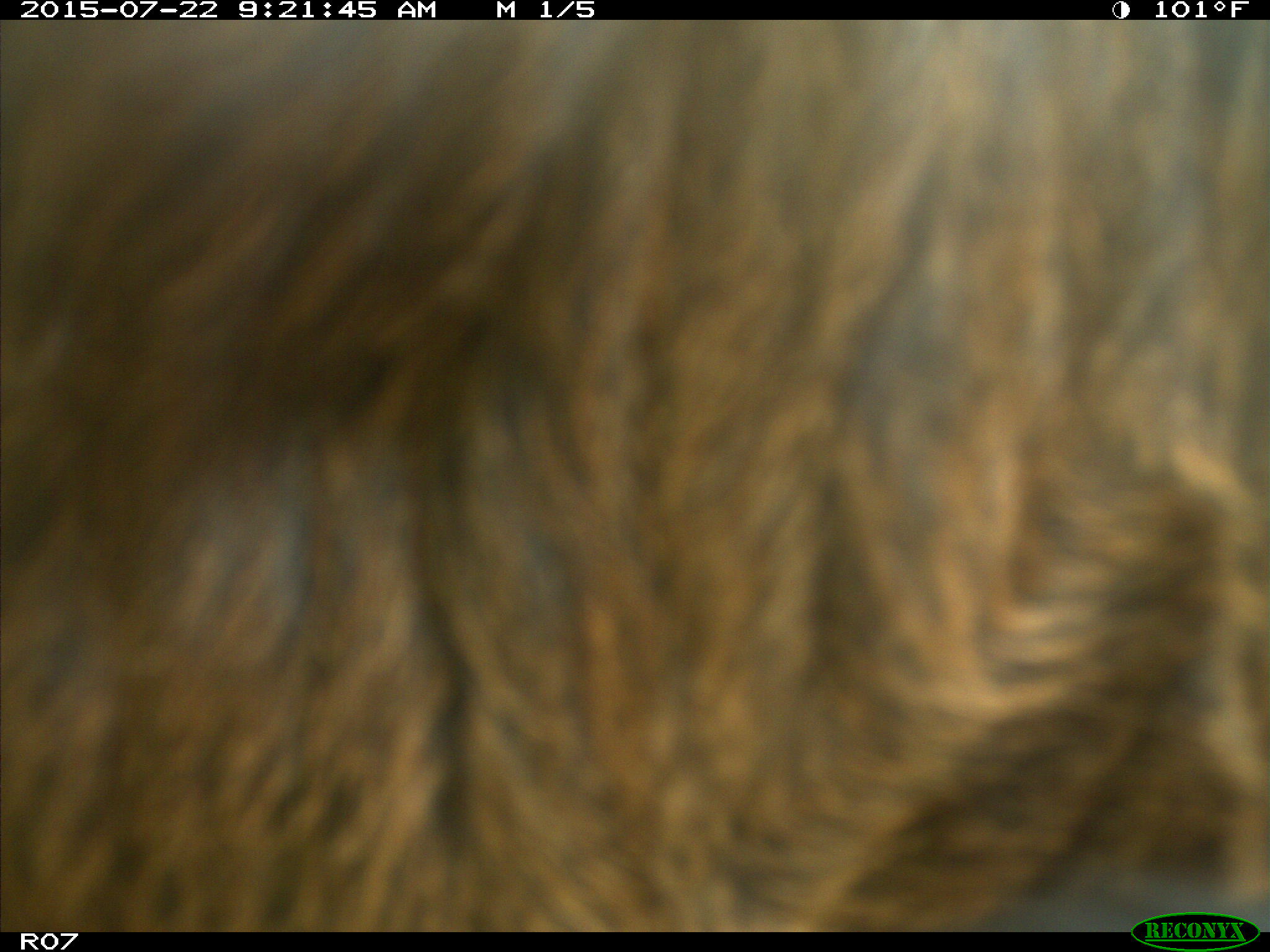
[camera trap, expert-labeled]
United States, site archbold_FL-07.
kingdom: Animalia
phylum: Chordata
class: Mammalia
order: Carnivora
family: Procyonidae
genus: Procyon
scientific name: Procyon lotor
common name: common raccoon